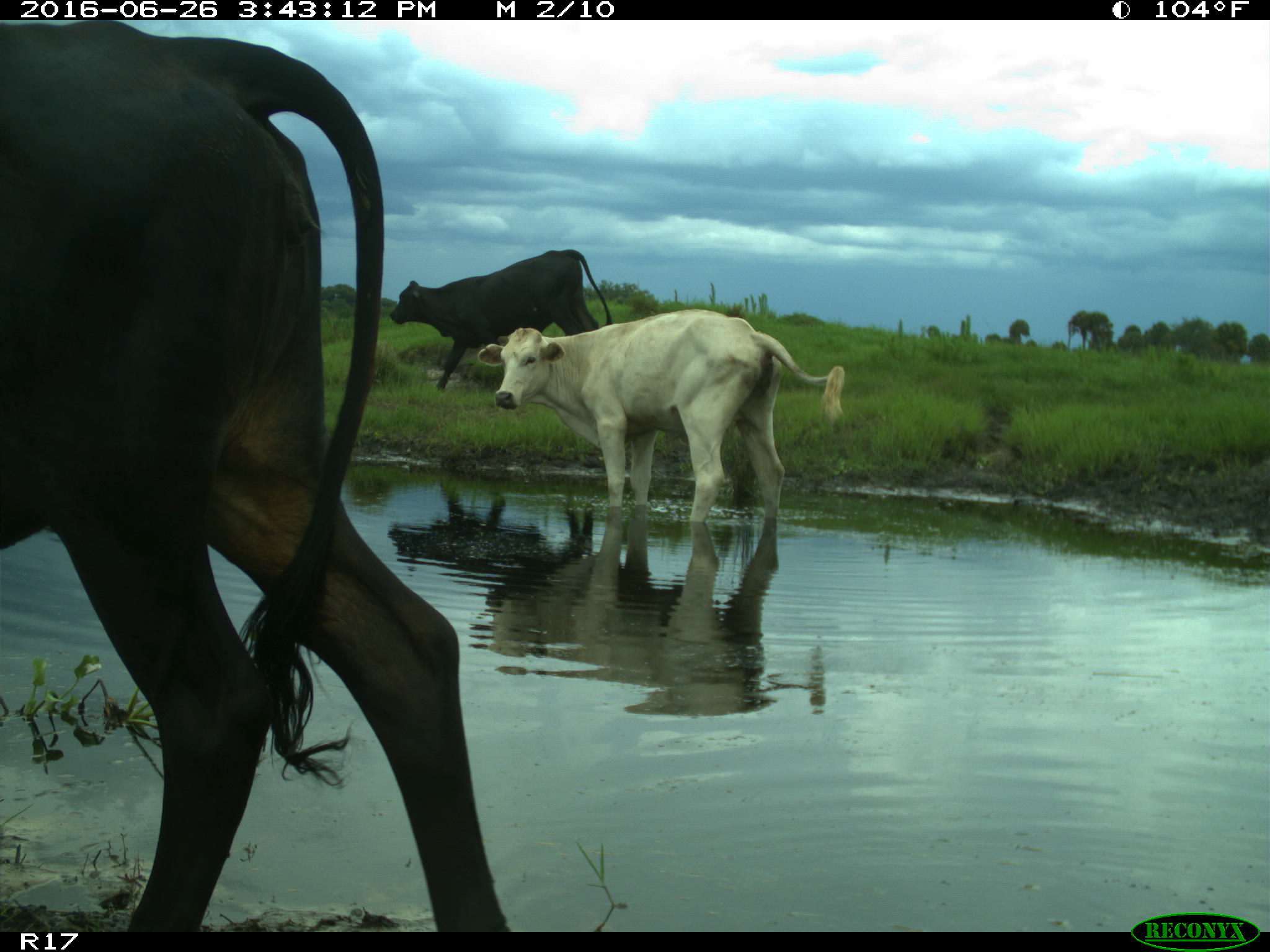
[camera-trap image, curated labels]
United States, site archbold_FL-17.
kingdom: Animalia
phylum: Chordata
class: Mammalia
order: Artiodactyla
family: Bovidae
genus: Bos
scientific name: Bos taurus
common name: domestic cow